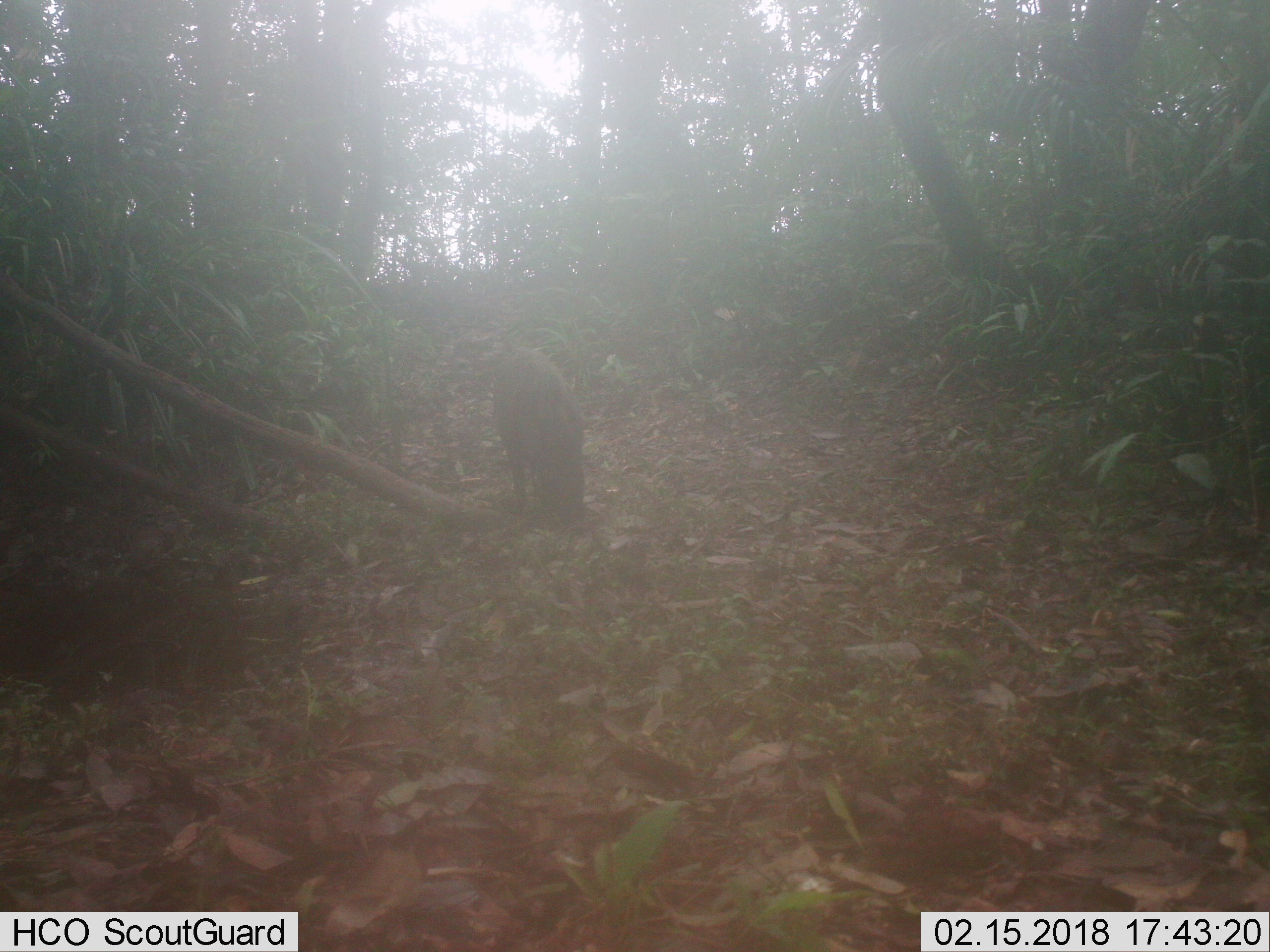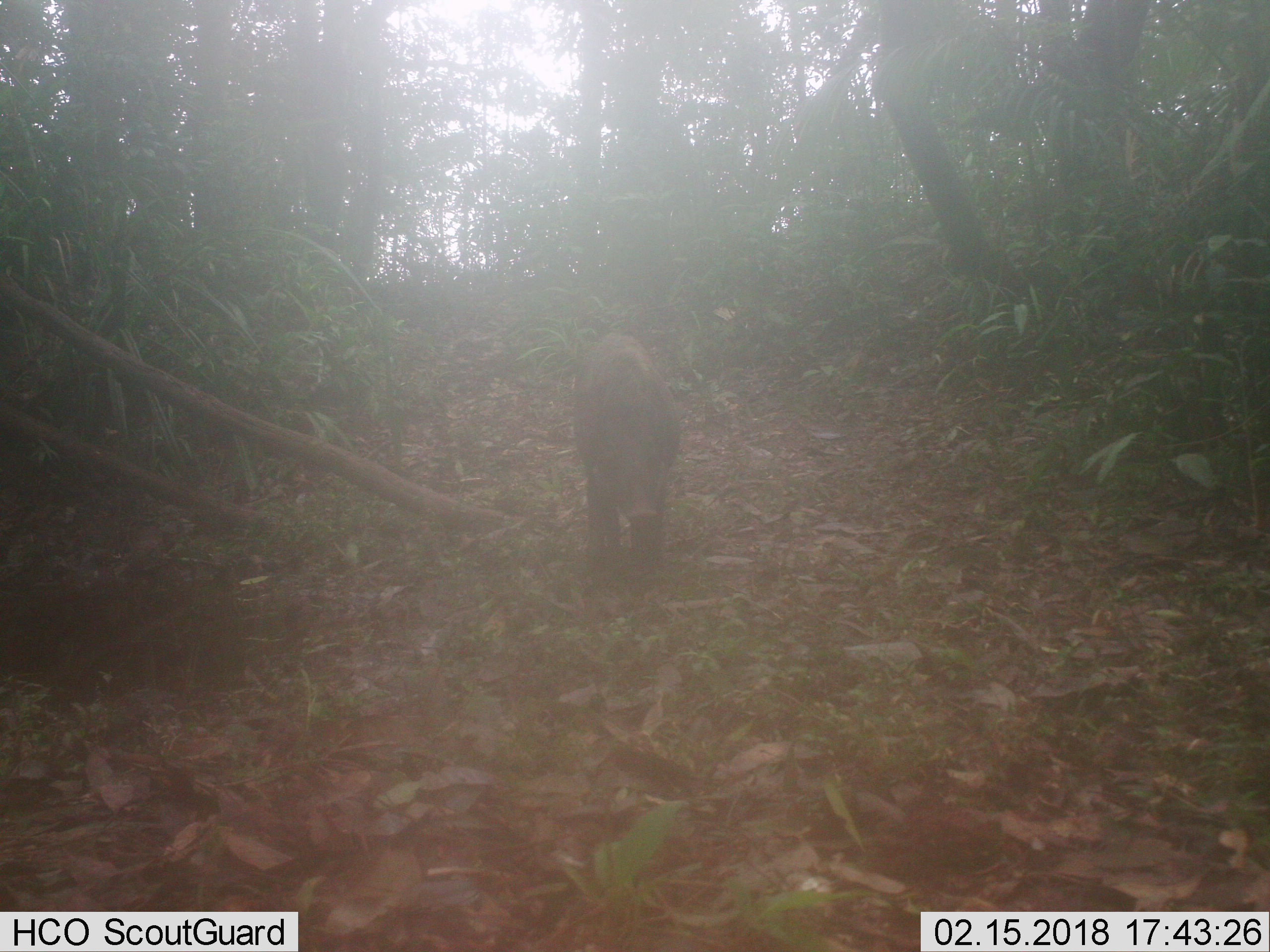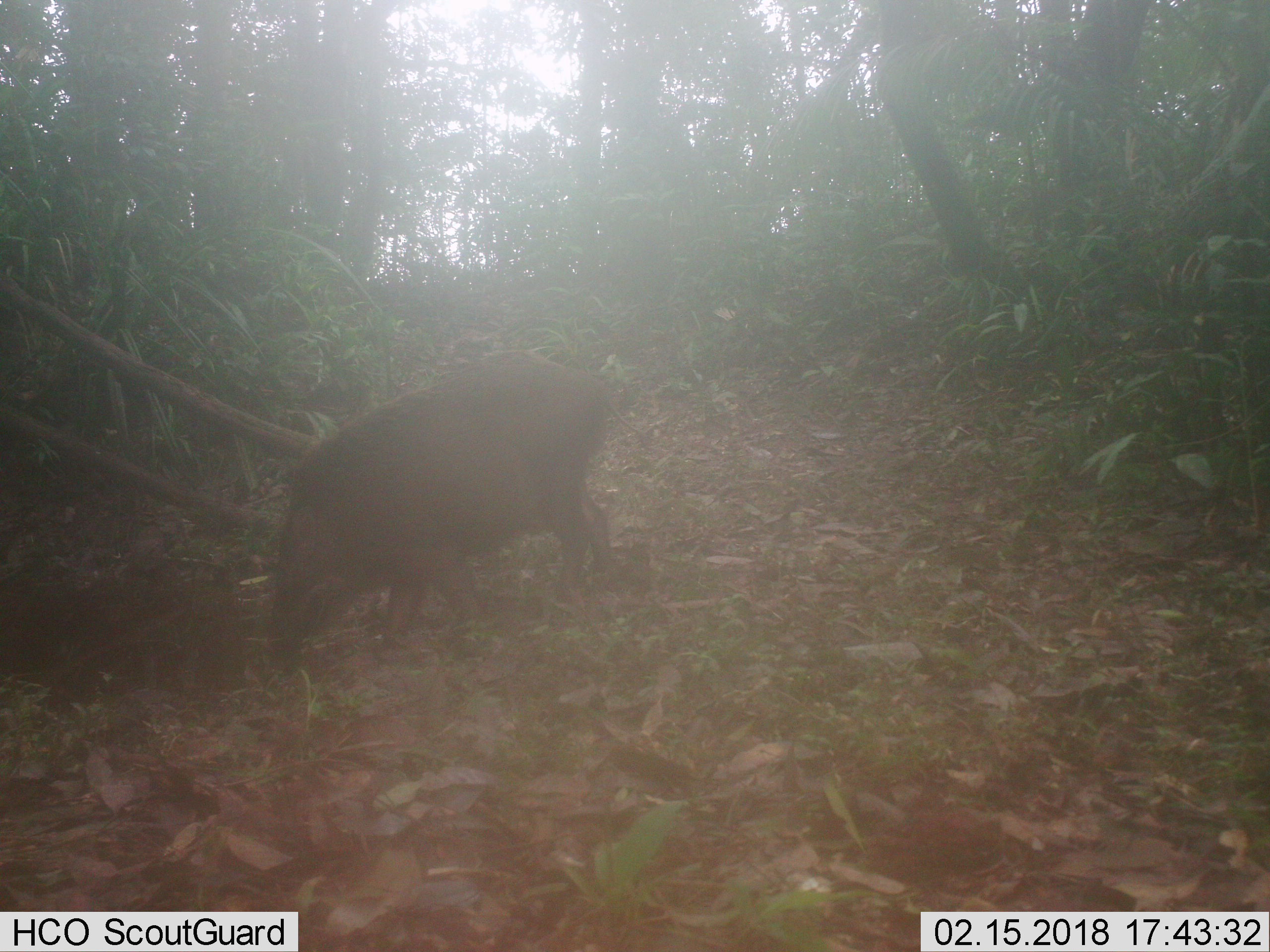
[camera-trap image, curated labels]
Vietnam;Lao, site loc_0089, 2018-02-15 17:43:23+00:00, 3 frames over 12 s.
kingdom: Animalia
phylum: Chordata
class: Mammalia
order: Artiodactyla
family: Suidae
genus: Sus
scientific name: Sus scrofa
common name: eurasian wild pig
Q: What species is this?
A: Eurasian wild pig (Sus scrofa).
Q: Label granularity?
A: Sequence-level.